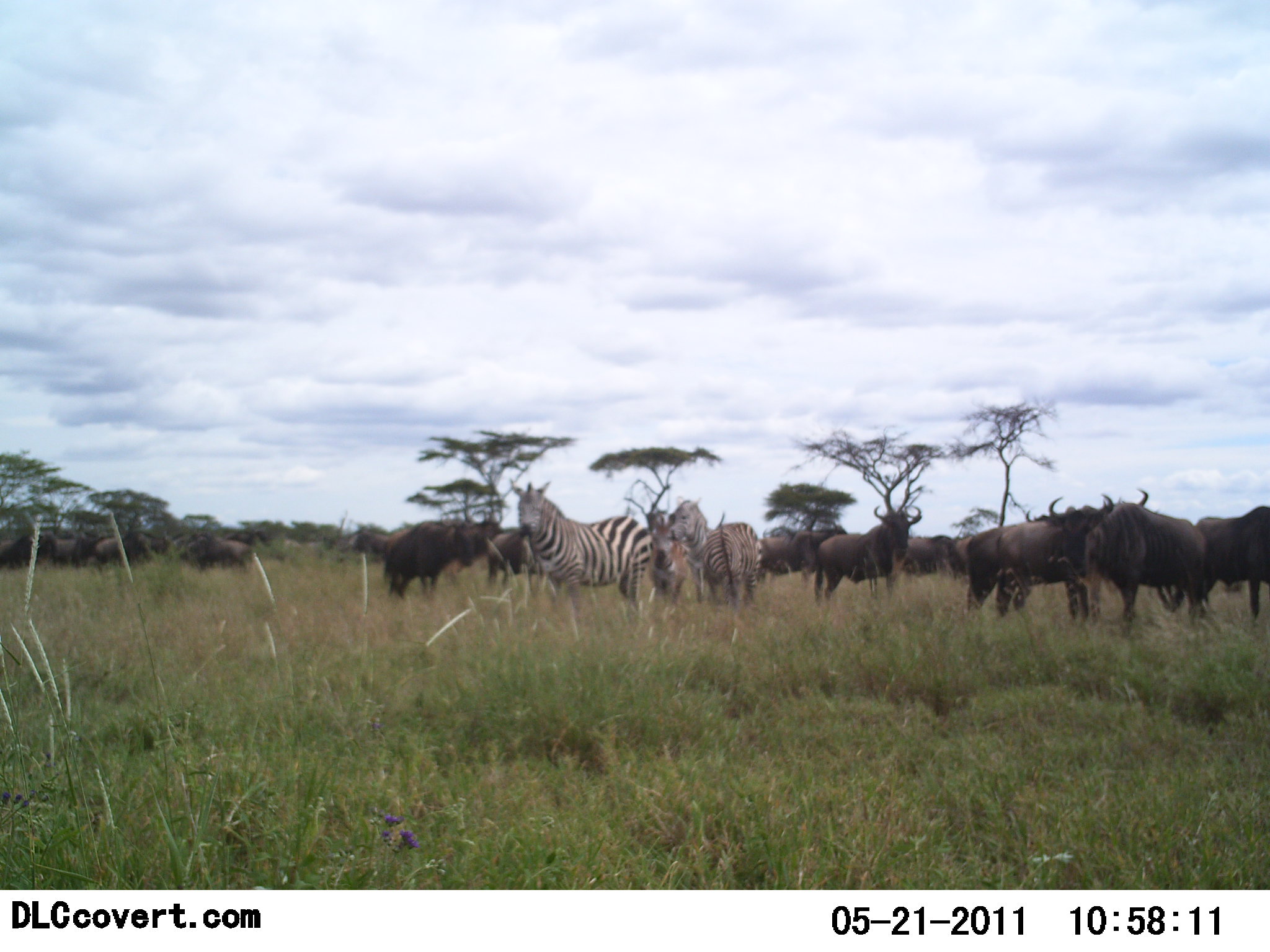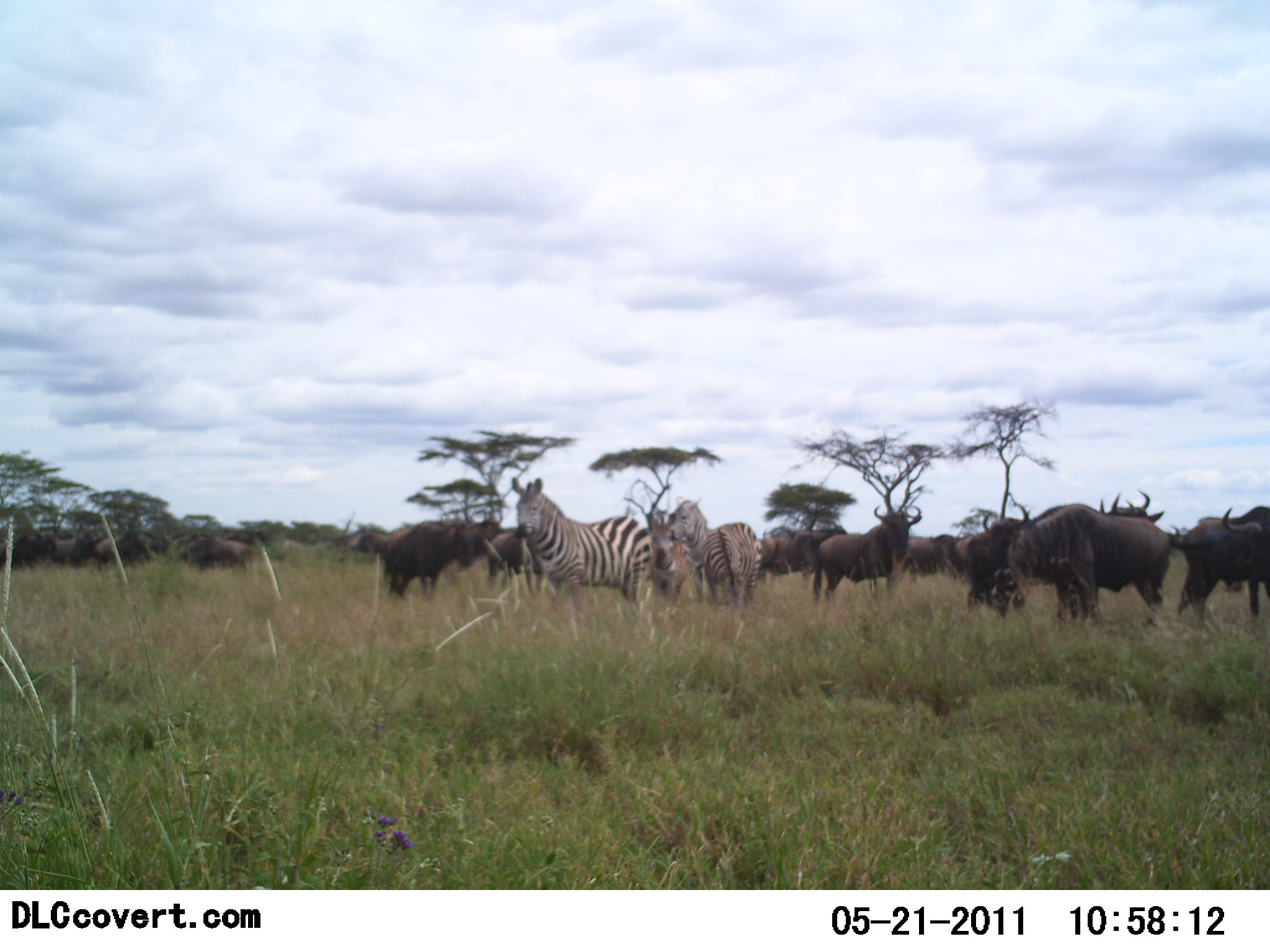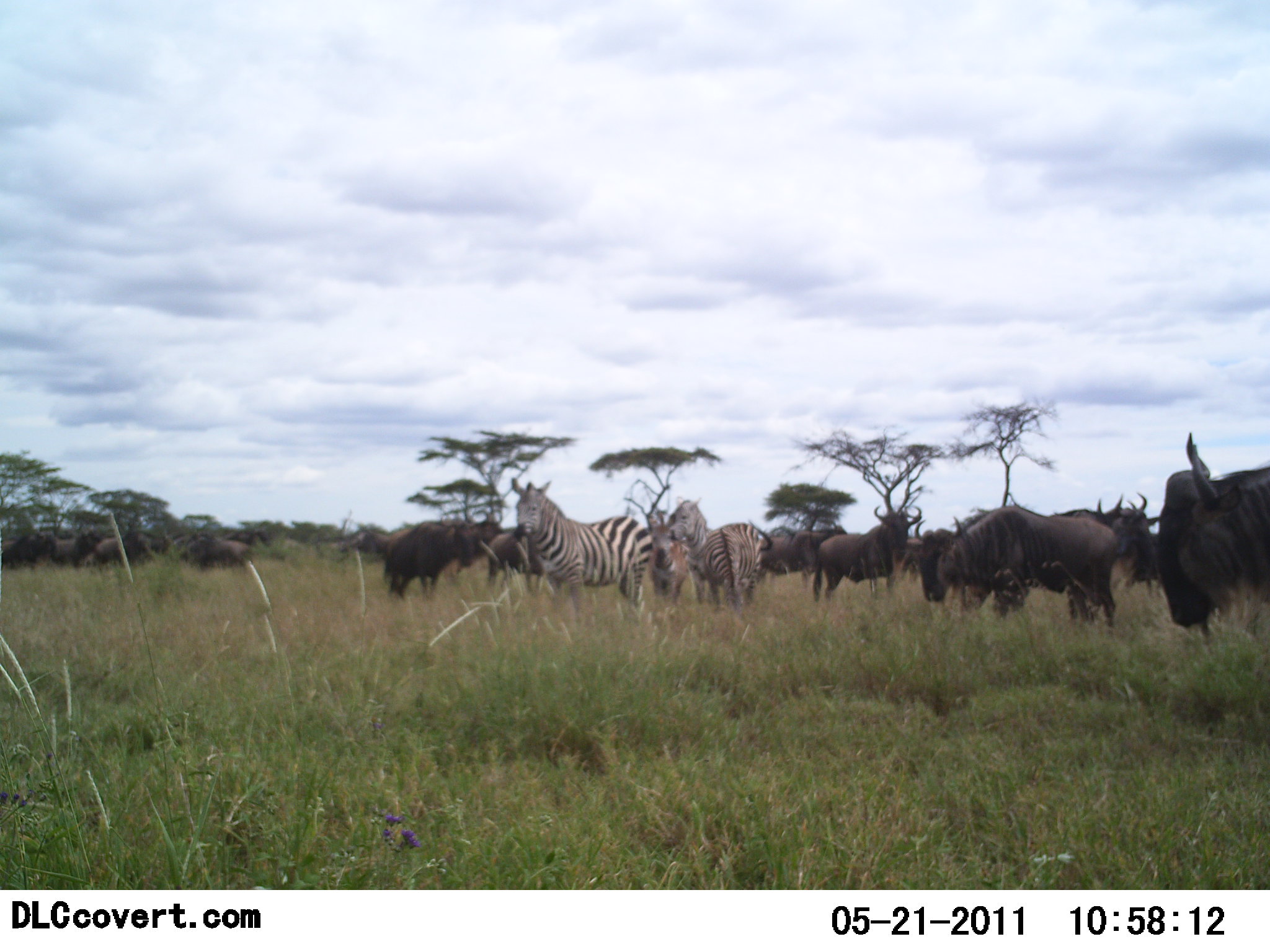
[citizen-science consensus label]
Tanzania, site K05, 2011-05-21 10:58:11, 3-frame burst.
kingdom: Animalia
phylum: Chordata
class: Mammalia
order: Artiodactyla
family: Bovidae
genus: Connochaetes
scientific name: Connochaetes taurinus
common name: blue wildebeest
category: wildebeest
Wildebeest (blue wildebeest) (Connochaetes taurinus), count 11-50. Behavior (volunteer vote fractions): standing 73%, resting 0%, moving 36%, interacting 18%. Young present (vote fraction): 0%. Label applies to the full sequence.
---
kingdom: Animalia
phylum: Chordata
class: Mammalia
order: Perissodactyla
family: Equidae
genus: Equus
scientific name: Equus quagga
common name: plains zebra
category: zebra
Zebra (plains zebra) (Equus quagga), count 3. Behavior (volunteer vote fractions): standing 100%, resting 0%, moving 0%, interacting 18%. Young present (vote fraction): 0%. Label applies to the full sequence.